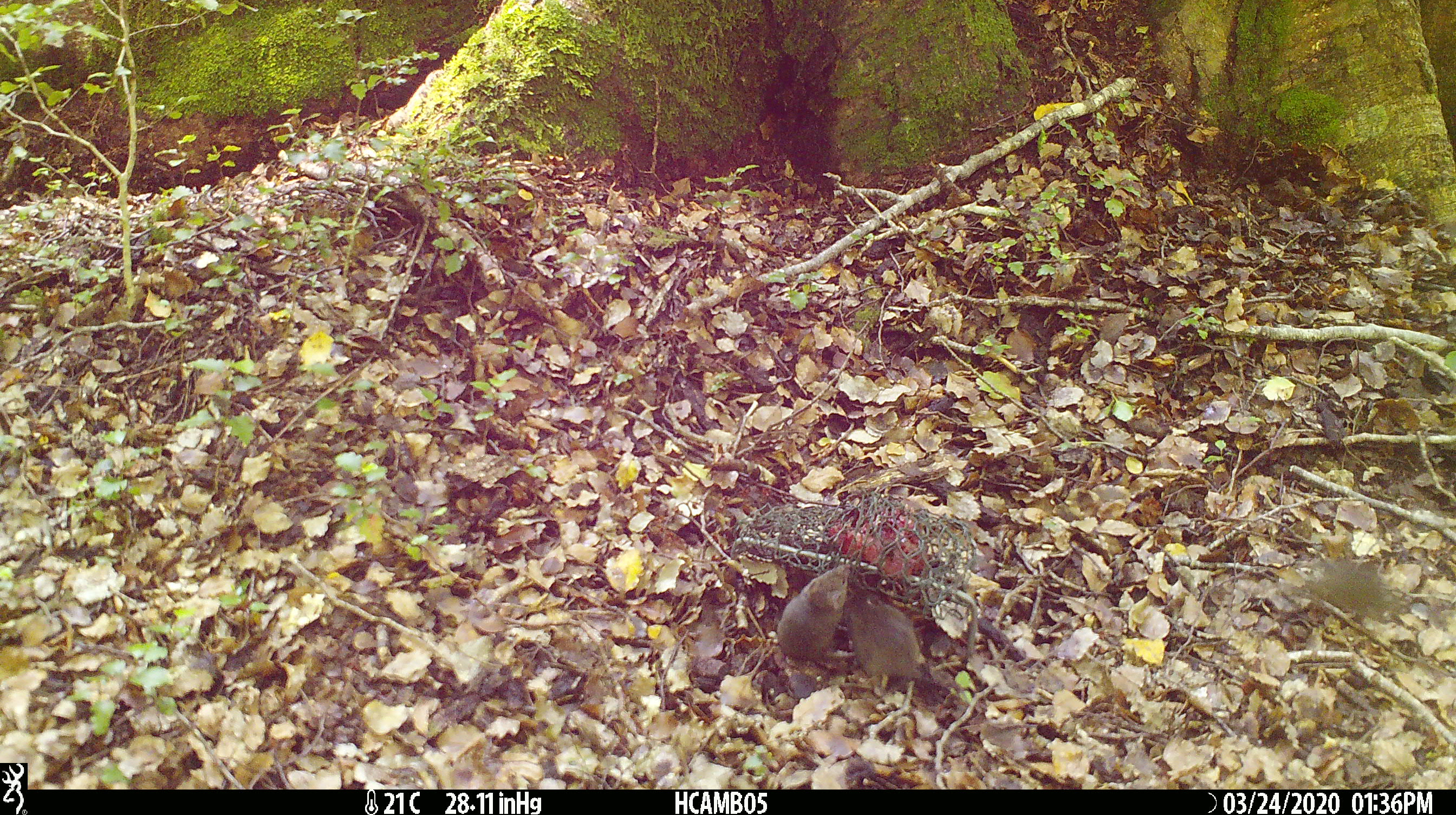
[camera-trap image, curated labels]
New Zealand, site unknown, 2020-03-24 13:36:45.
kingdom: Animalia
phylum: Chordata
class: Mammalia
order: Rodentia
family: Muridae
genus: Mus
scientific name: Mus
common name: mouse